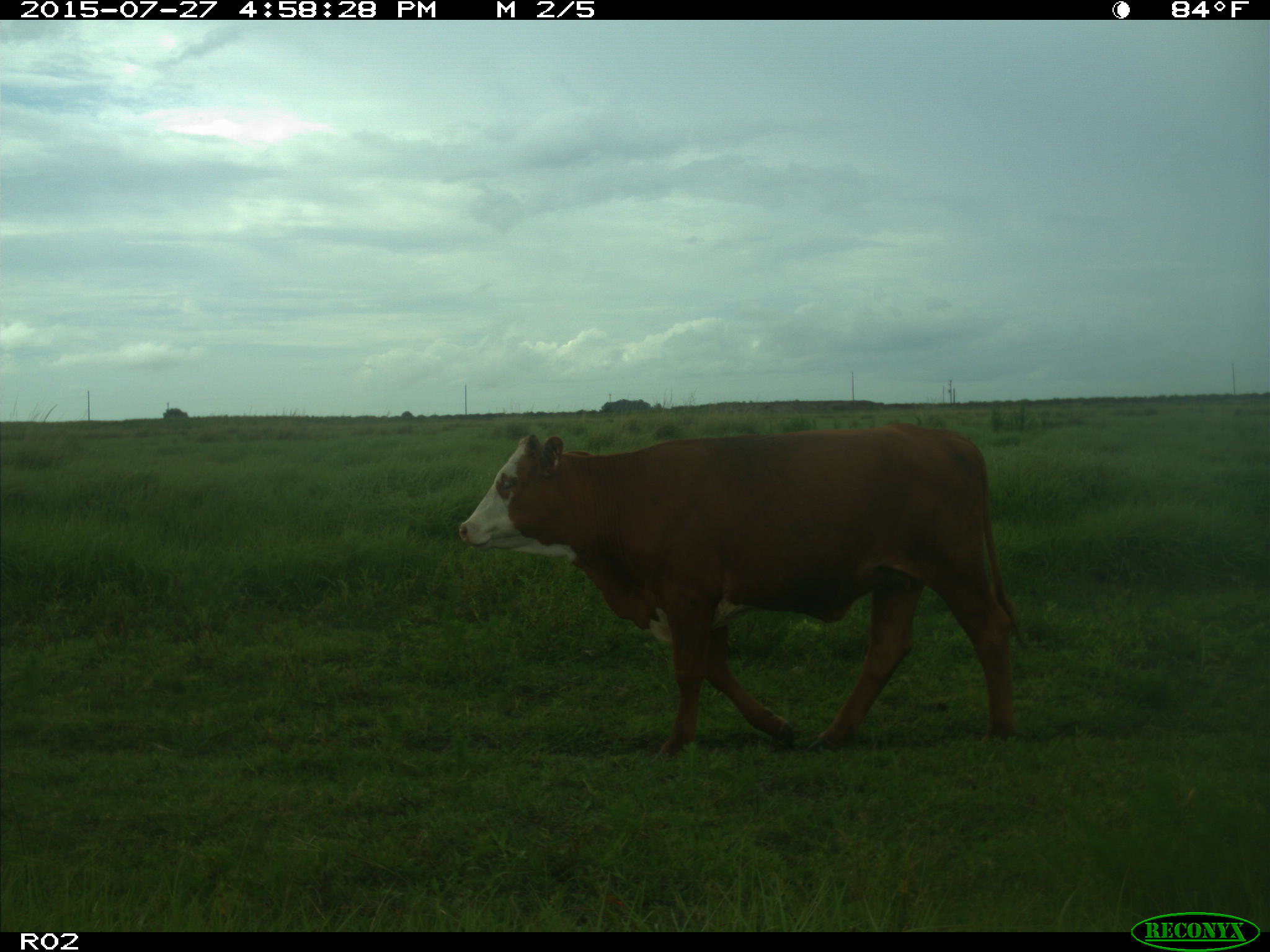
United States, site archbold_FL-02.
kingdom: Animalia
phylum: Chordata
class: Mammalia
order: Artiodactyla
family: Bovidae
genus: Bos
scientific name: Bos taurus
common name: domestic cow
Bos taurus (domestic cow).